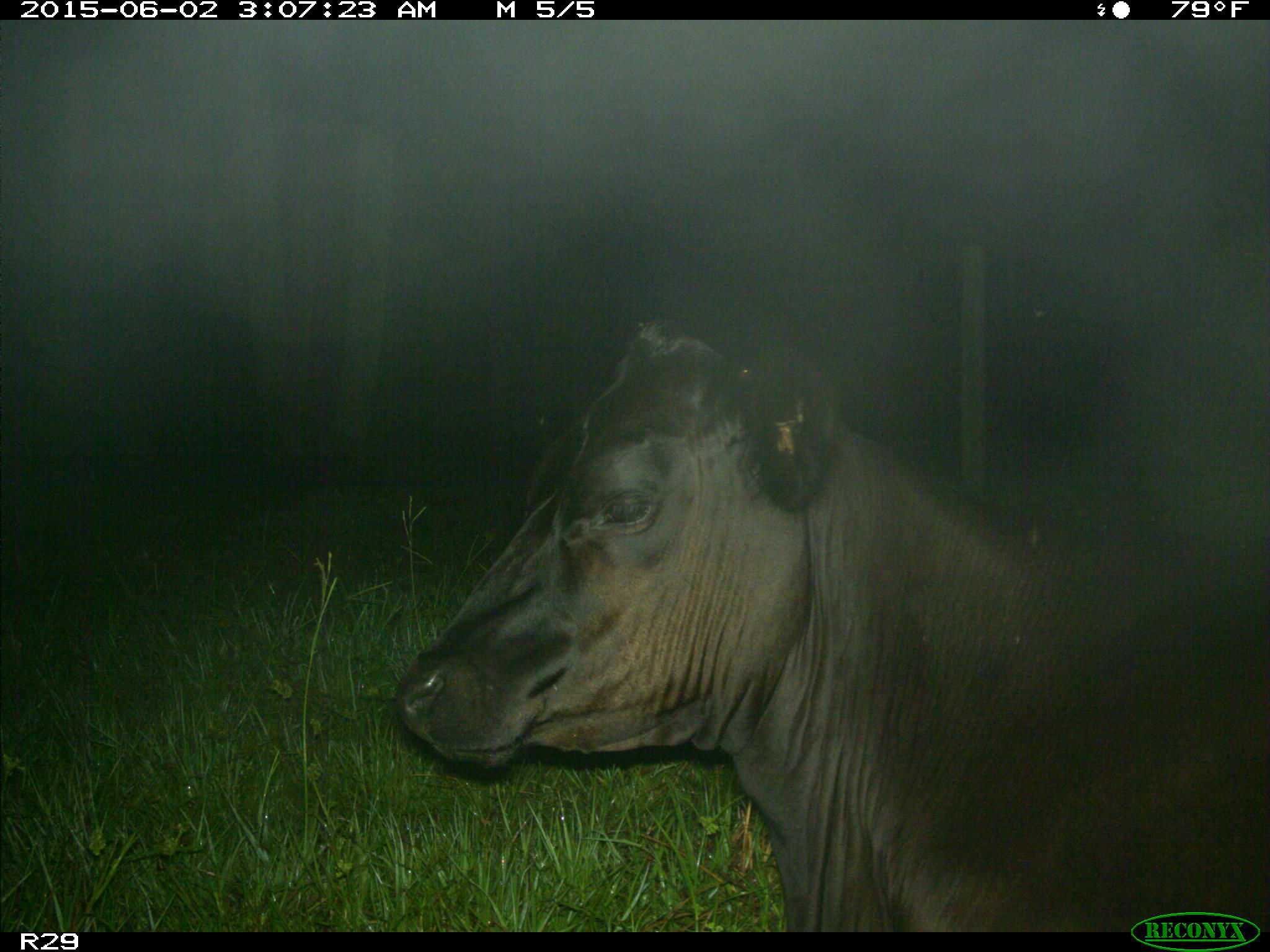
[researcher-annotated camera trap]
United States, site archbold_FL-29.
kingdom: Animalia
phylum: Chordata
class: Mammalia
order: Artiodactyla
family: Bovidae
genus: Bos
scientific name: Bos taurus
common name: domestic cow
Bos taurus (domestic cow).